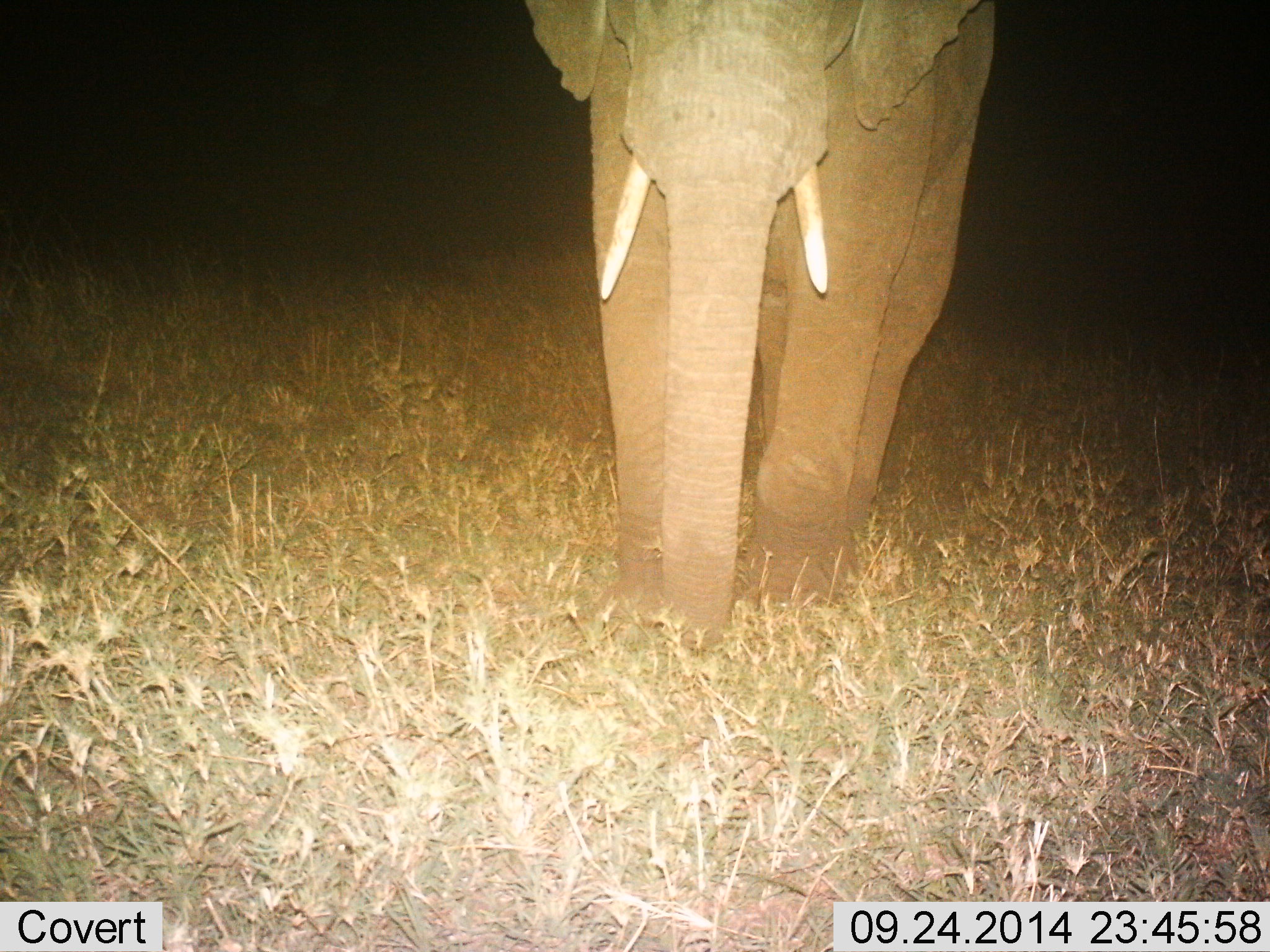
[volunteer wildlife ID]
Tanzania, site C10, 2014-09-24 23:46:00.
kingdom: Animalia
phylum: Chordata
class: Mammalia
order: Proboscidea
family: Elephantidae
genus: Loxodonta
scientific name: Loxodonta africana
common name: african bush elephant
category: elephant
Elephant (african bush elephant) (Loxodonta africana), count 1. Behavior (volunteer vote fractions): standing 50%, resting 0%, moving 40%, interacting 10%. Young present (vote fraction): 0%. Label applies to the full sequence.